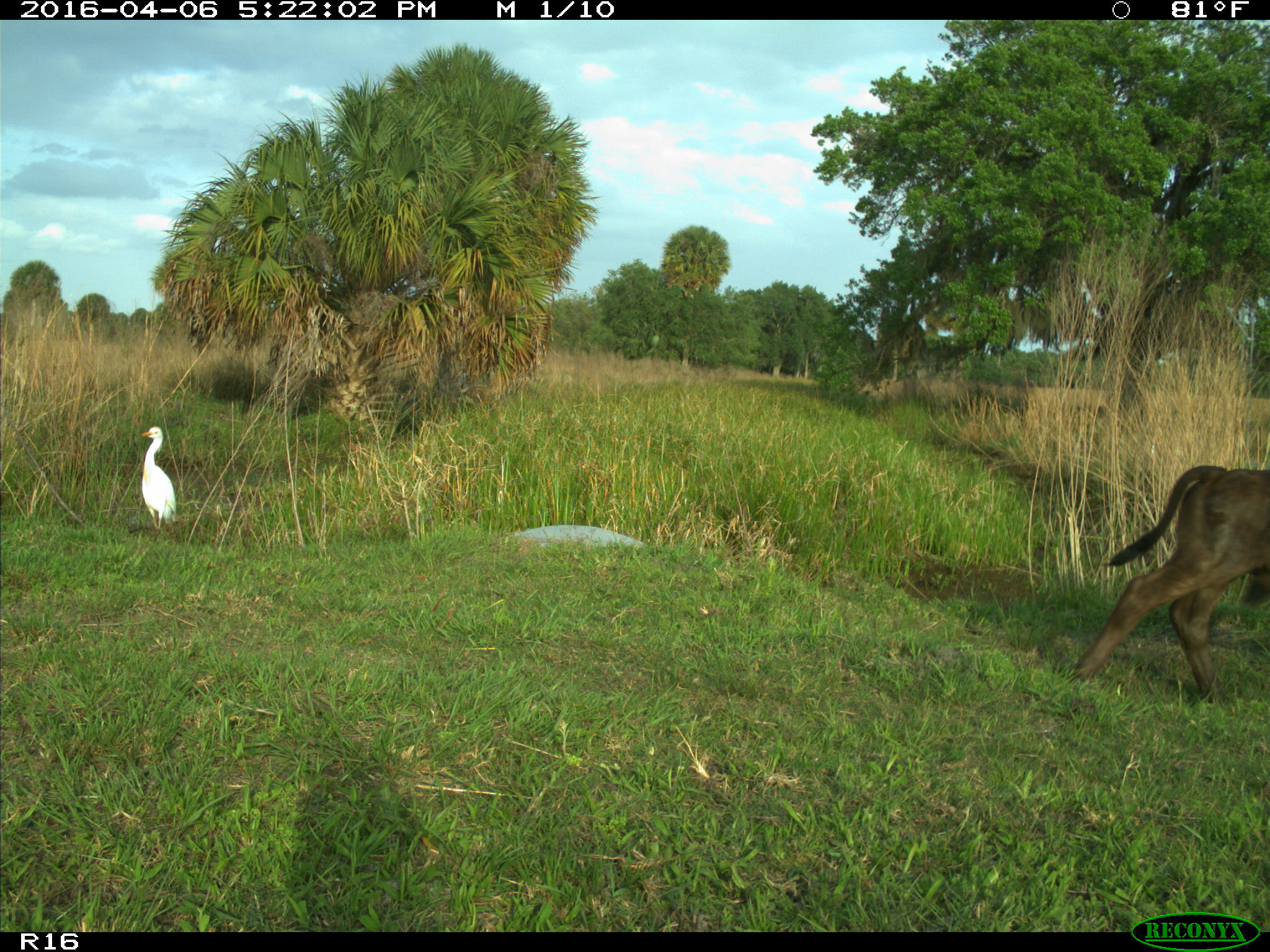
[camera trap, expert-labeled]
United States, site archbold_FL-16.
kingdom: Animalia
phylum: Chordata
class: Mammalia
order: Artiodactyla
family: Bovidae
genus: Bos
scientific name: Bos taurus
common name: domestic cow